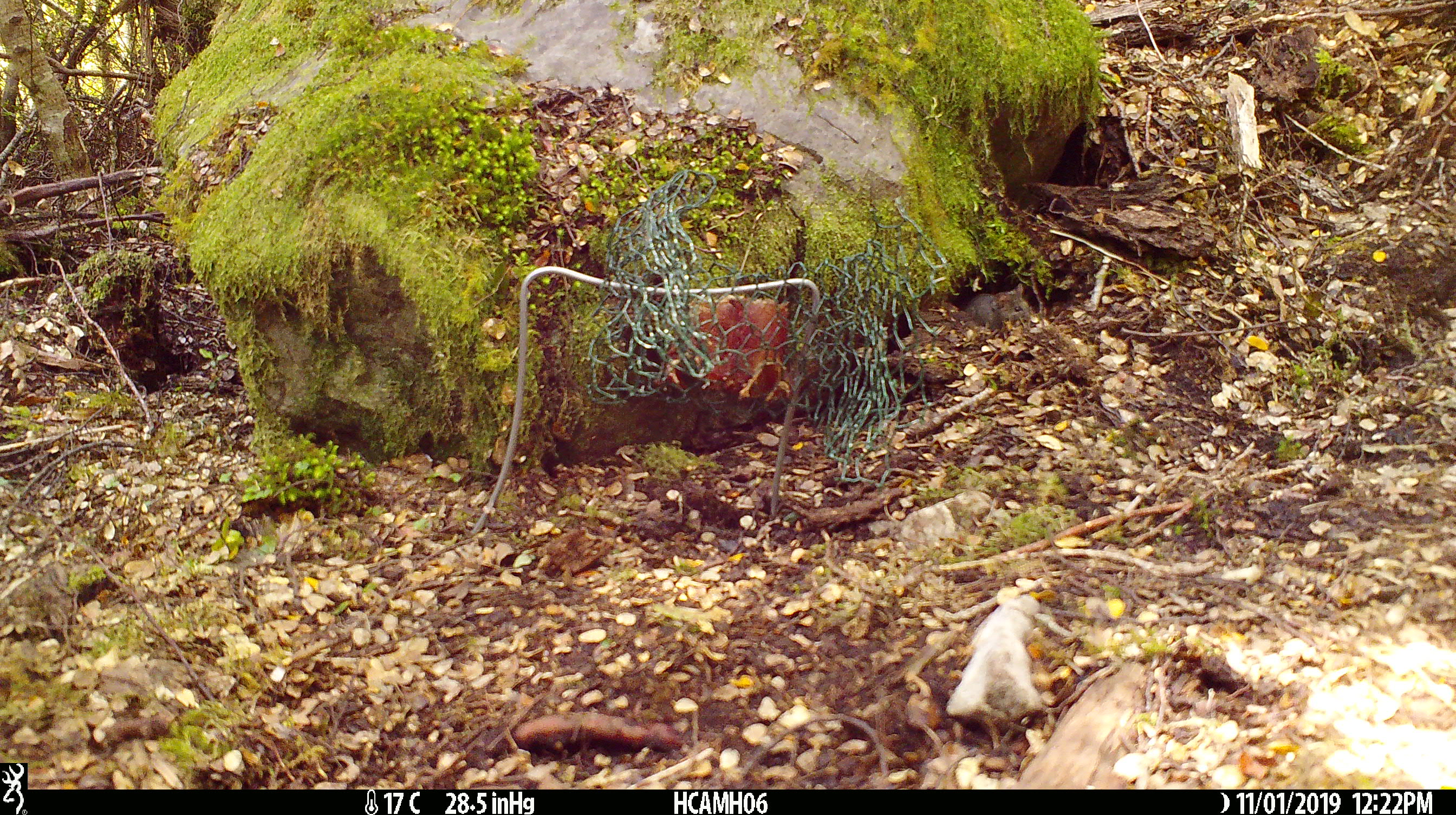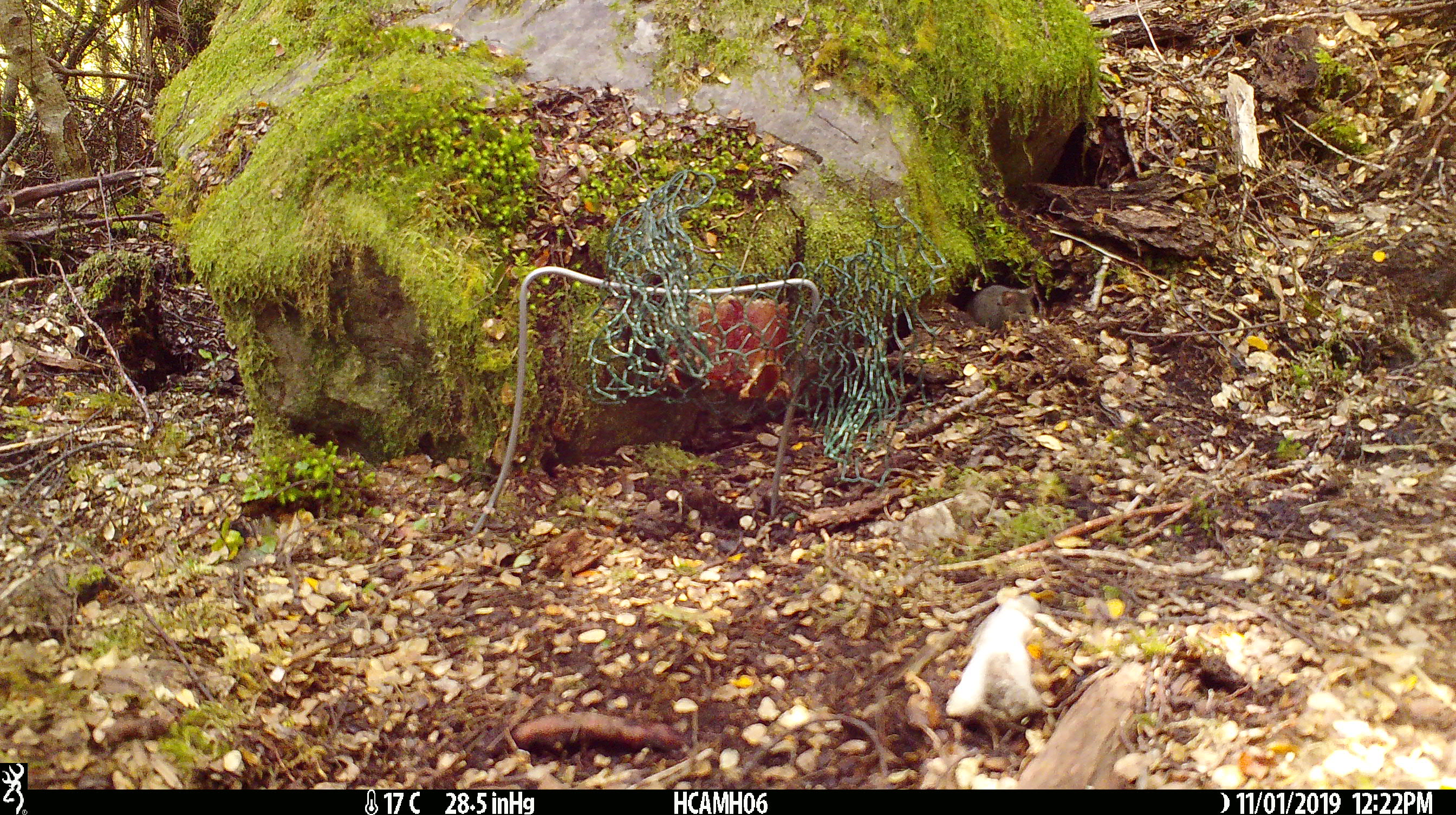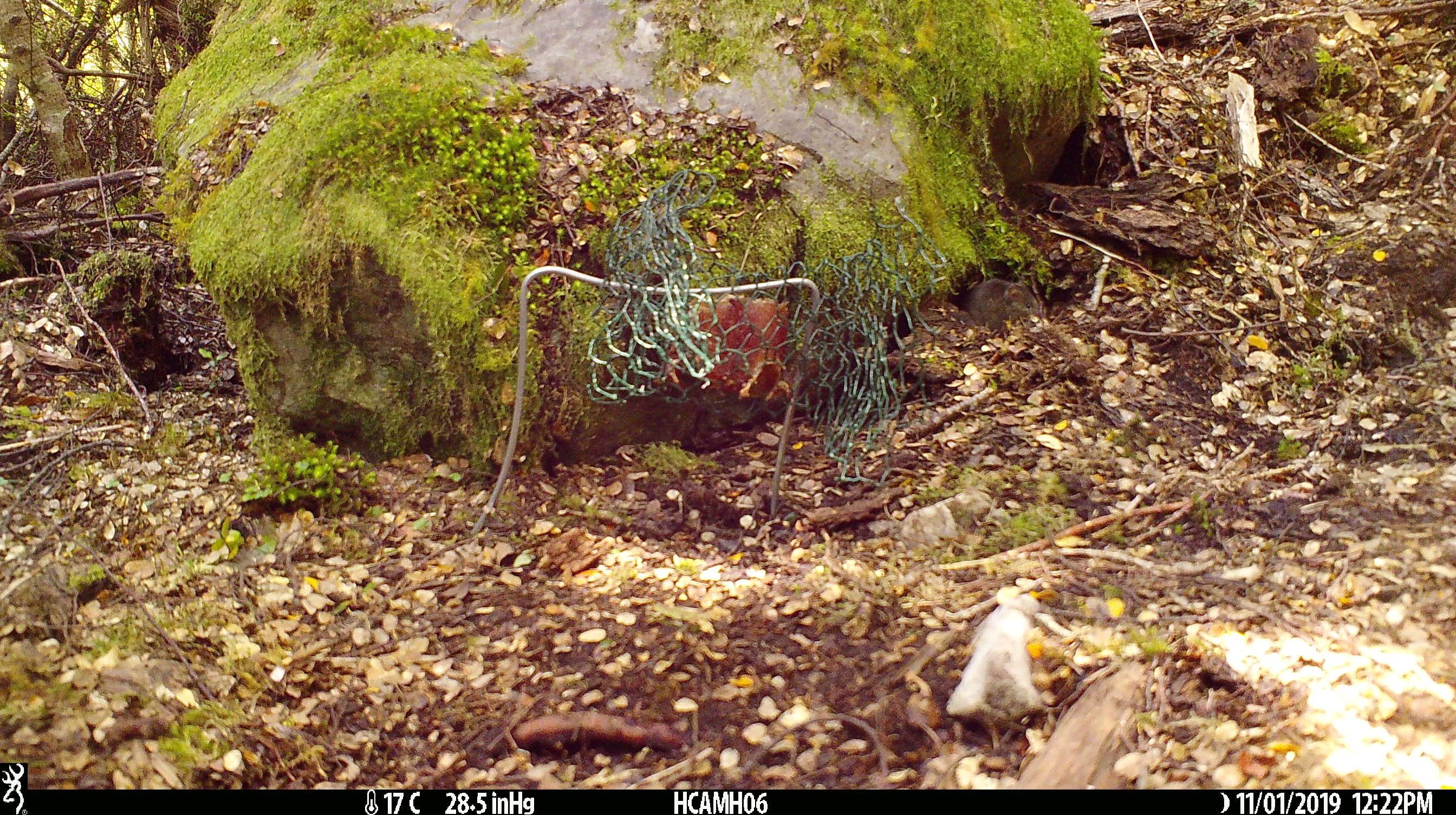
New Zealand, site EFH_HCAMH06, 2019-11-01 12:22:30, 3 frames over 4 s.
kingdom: Animalia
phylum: Chordata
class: Mammalia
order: Rodentia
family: Muridae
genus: Mus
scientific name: Mus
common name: mouse